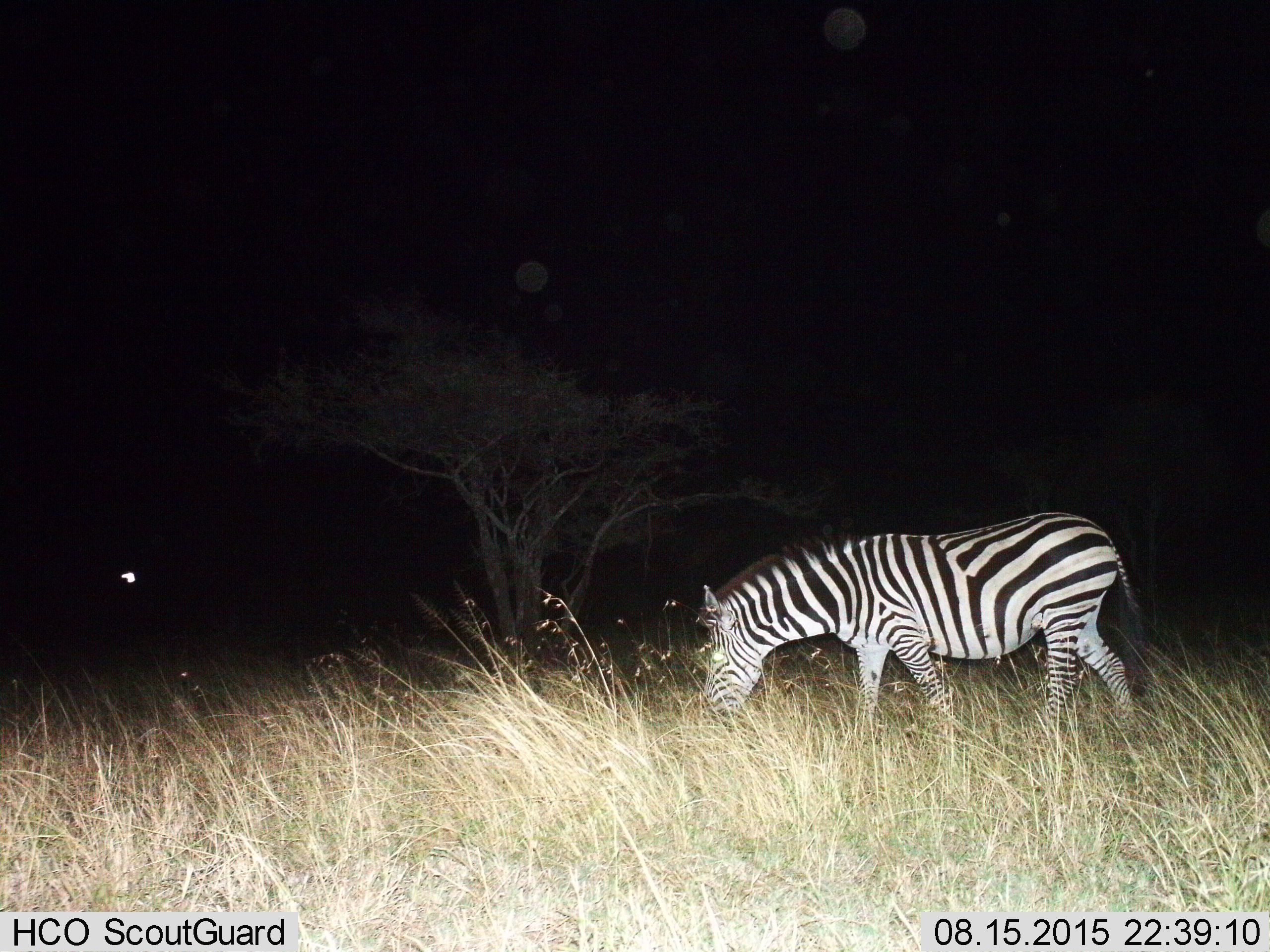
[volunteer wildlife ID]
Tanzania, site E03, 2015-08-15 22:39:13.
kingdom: Animalia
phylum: Chordata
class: Mammalia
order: Perissodactyla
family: Equidae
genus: Equus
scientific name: Equus quagga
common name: plains zebra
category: zebra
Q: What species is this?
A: Zebra (plains zebra) (Equus quagga).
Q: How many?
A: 1.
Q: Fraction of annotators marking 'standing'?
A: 11%.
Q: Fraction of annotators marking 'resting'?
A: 0%.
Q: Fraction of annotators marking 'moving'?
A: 28%.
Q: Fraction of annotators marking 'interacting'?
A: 0%.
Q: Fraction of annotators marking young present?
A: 0%.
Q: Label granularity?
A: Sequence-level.